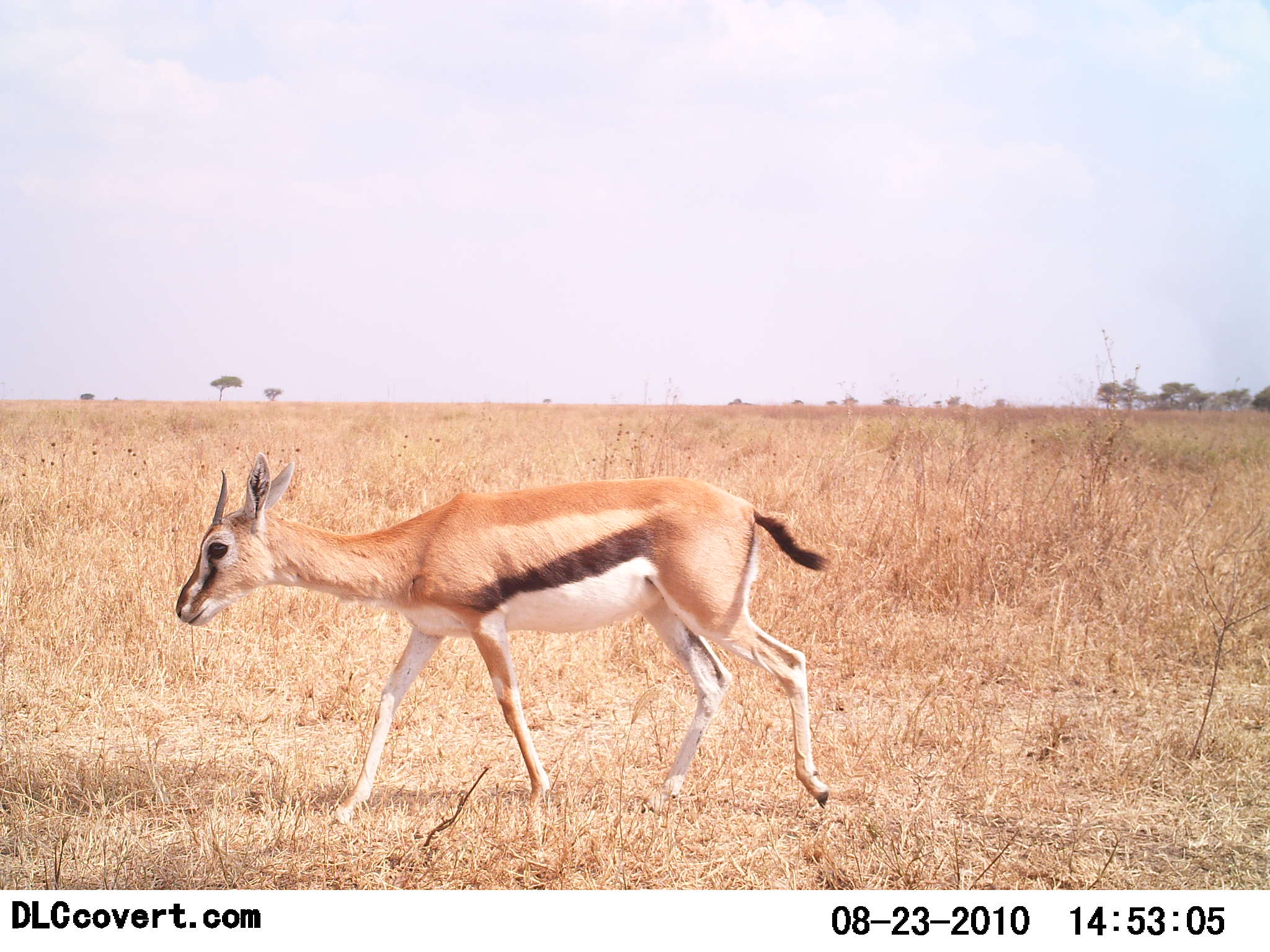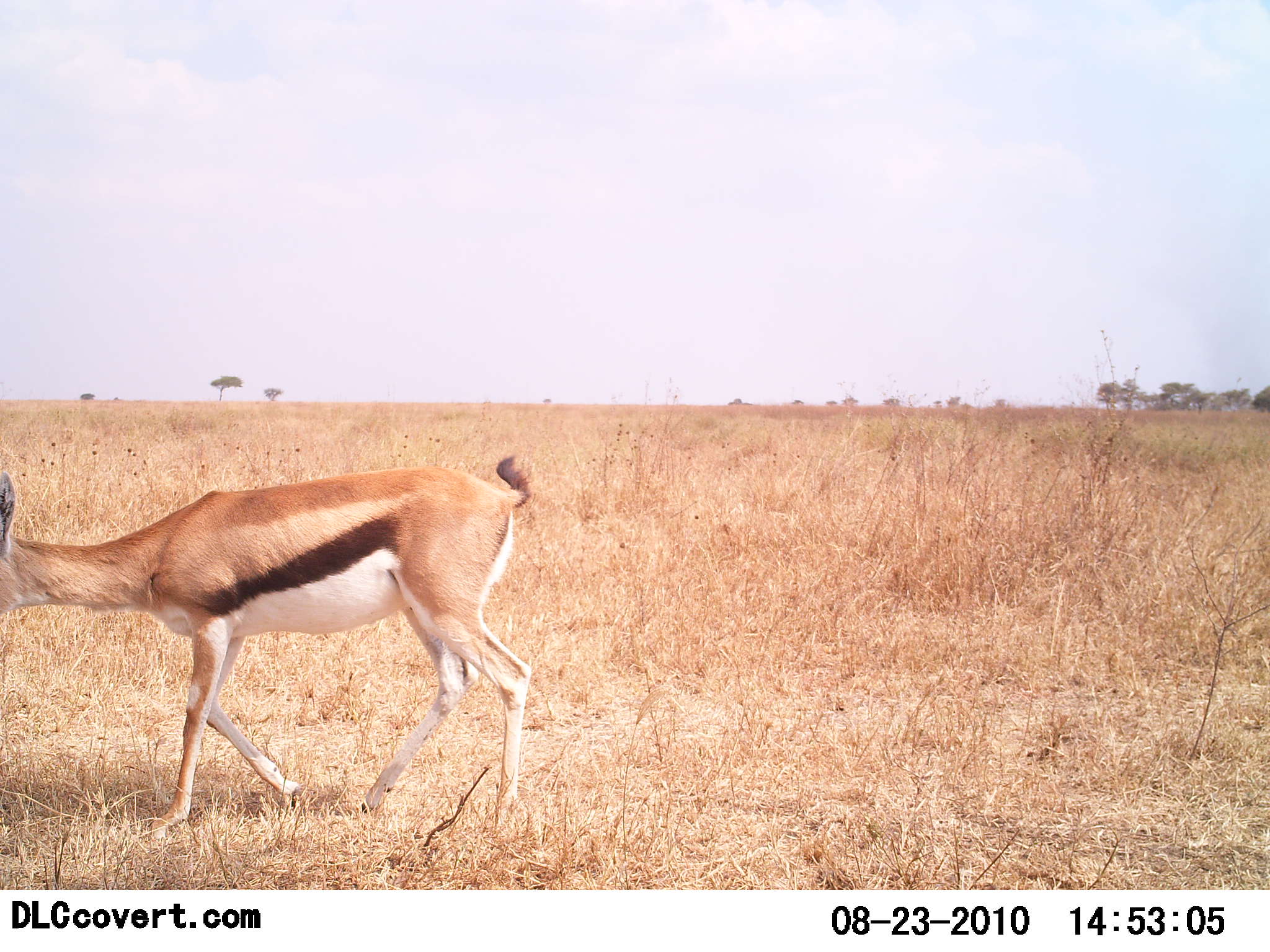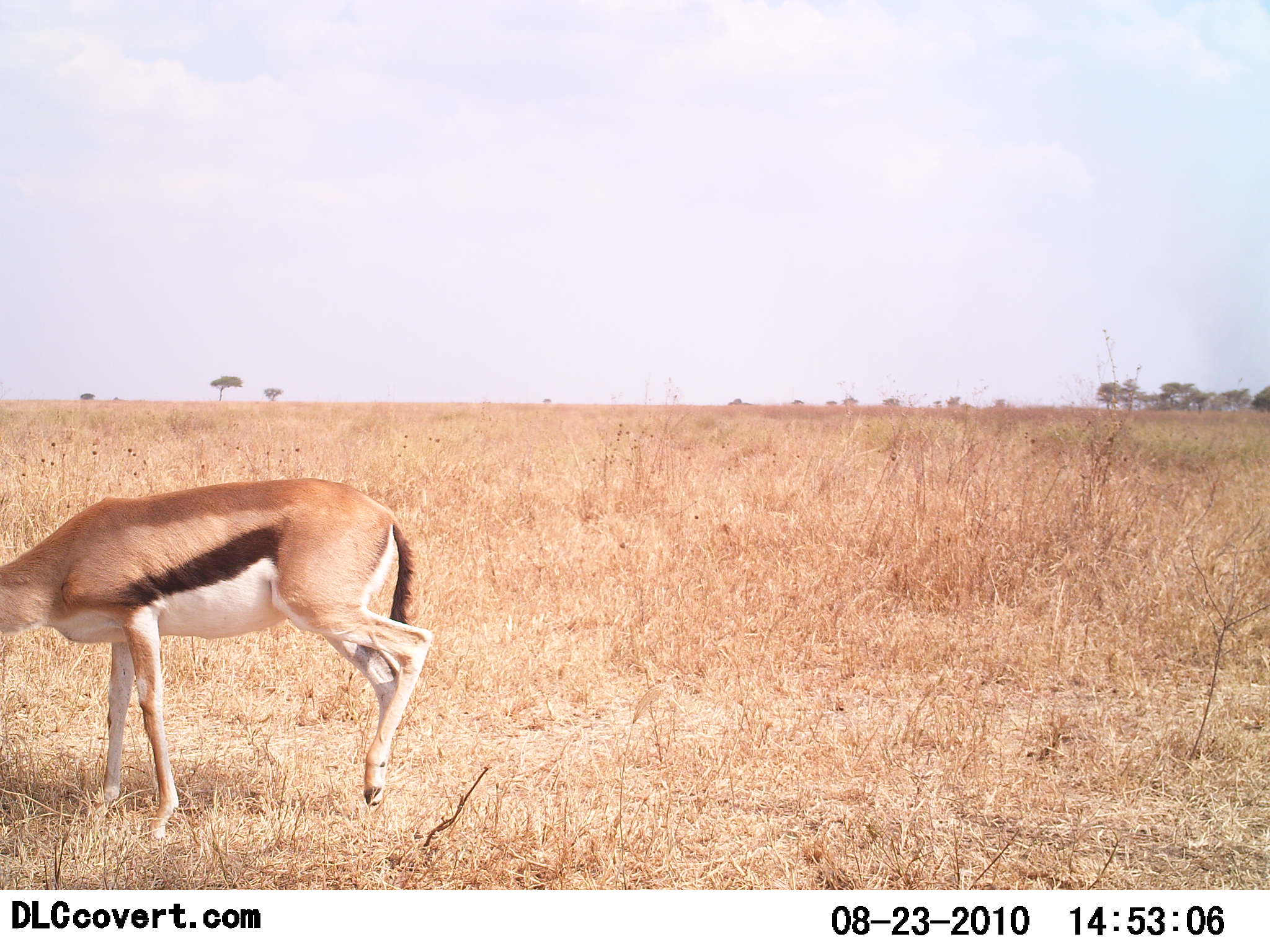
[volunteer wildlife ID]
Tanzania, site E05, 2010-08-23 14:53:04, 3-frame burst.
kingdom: Animalia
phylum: Chordata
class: Mammalia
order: Artiodactyla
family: Bovidae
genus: Eudorcas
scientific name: Eudorcas thomsonii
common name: thomson's gazelle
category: gazellethomsons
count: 1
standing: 6%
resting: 0%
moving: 100%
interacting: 0%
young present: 0%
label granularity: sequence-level